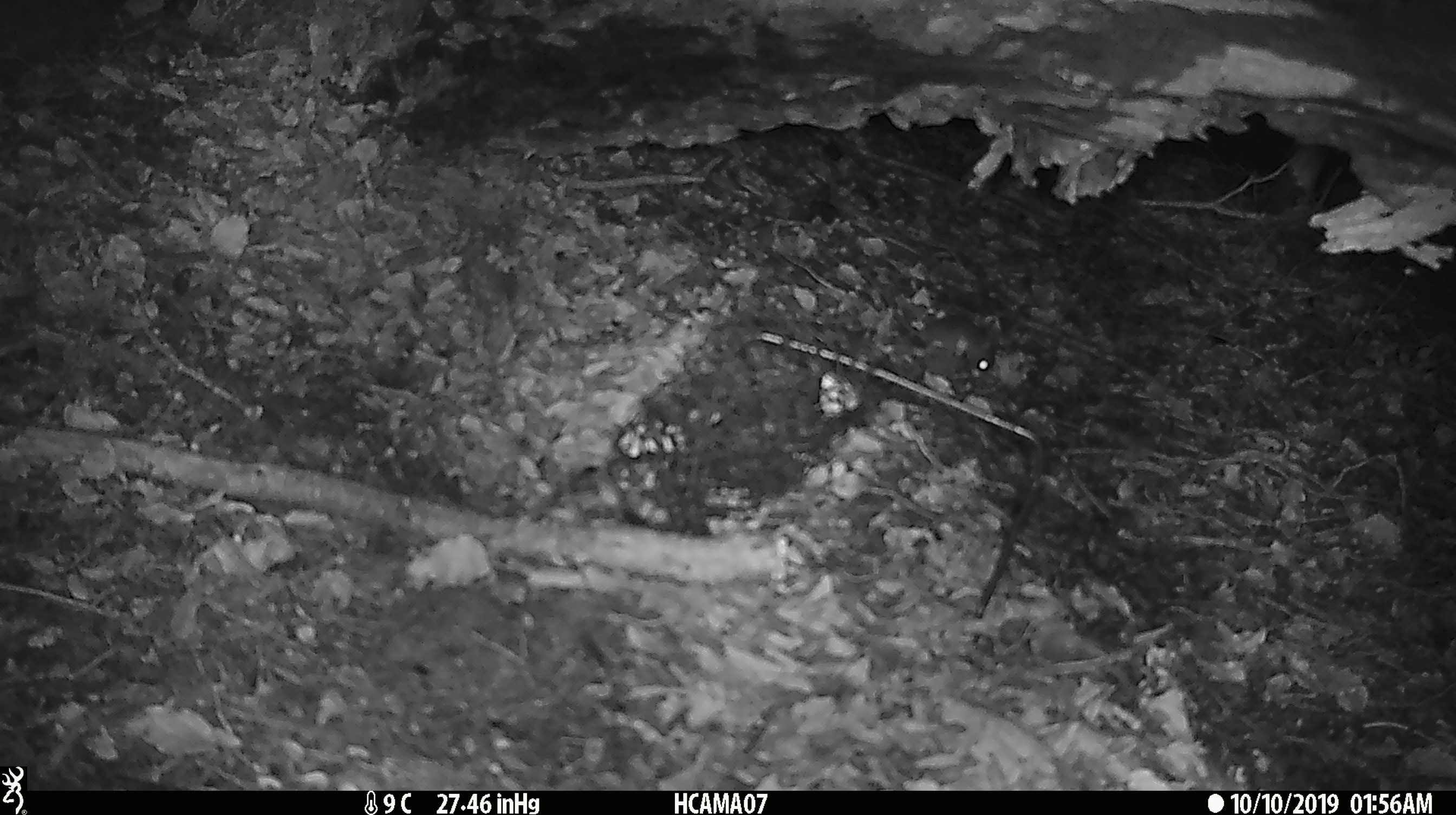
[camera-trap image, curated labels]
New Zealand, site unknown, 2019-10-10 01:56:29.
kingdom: Animalia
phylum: Chordata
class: Mammalia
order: Rodentia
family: Muridae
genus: Mus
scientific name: Mus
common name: mouse